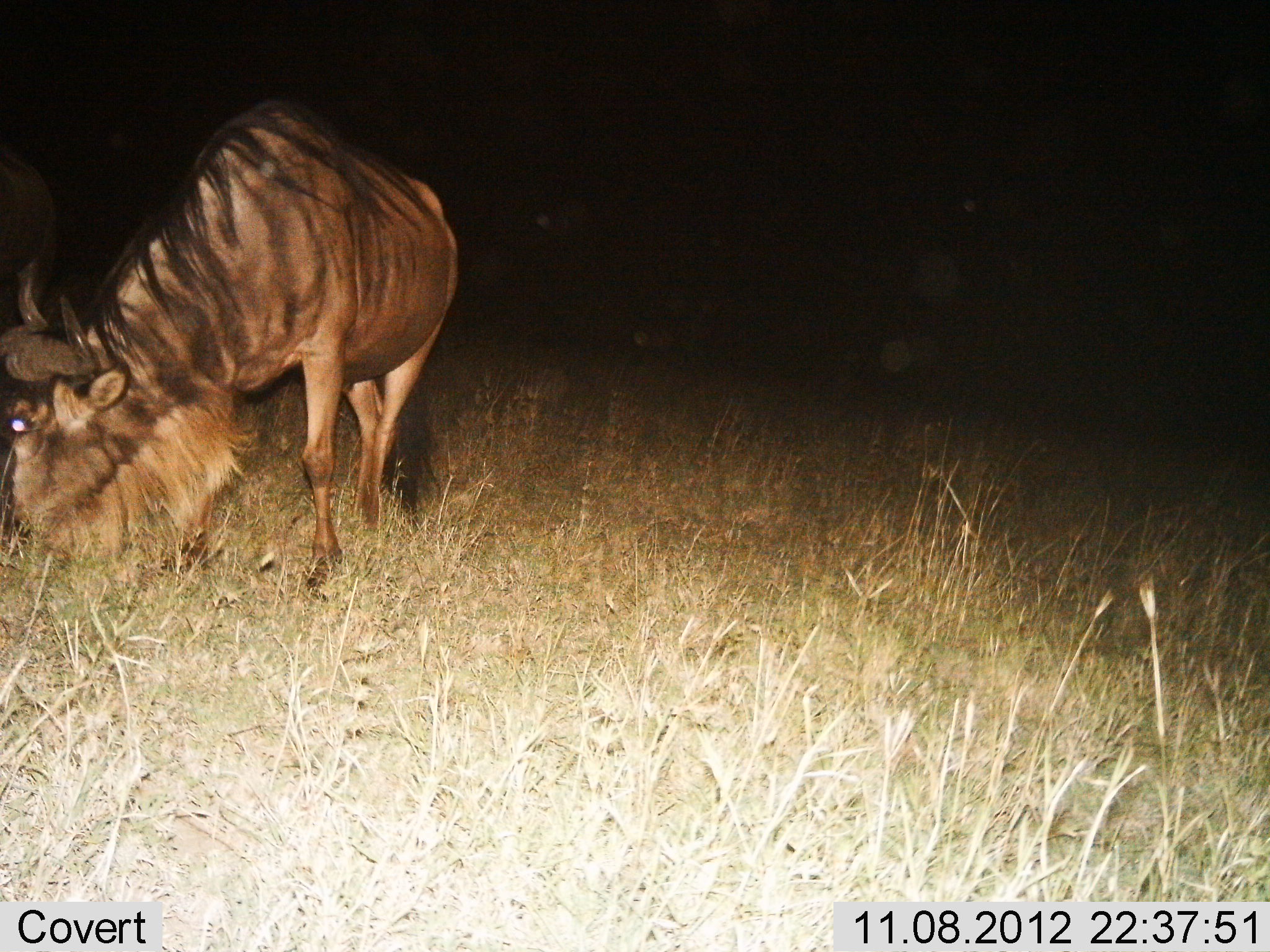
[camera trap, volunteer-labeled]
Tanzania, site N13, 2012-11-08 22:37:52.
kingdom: Animalia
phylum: Chordata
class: Mammalia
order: Artiodactyla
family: Bovidae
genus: Connochaetes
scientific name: Connochaetes taurinus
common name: blue wildebeest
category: wildebeest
Wildebeest (blue wildebeest) (Connochaetes taurinus), count 1. Behavior (volunteer vote fractions): standing 10%, resting 10%, moving 10%, interacting 0%. Young present (vote fraction): 0%. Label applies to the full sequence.